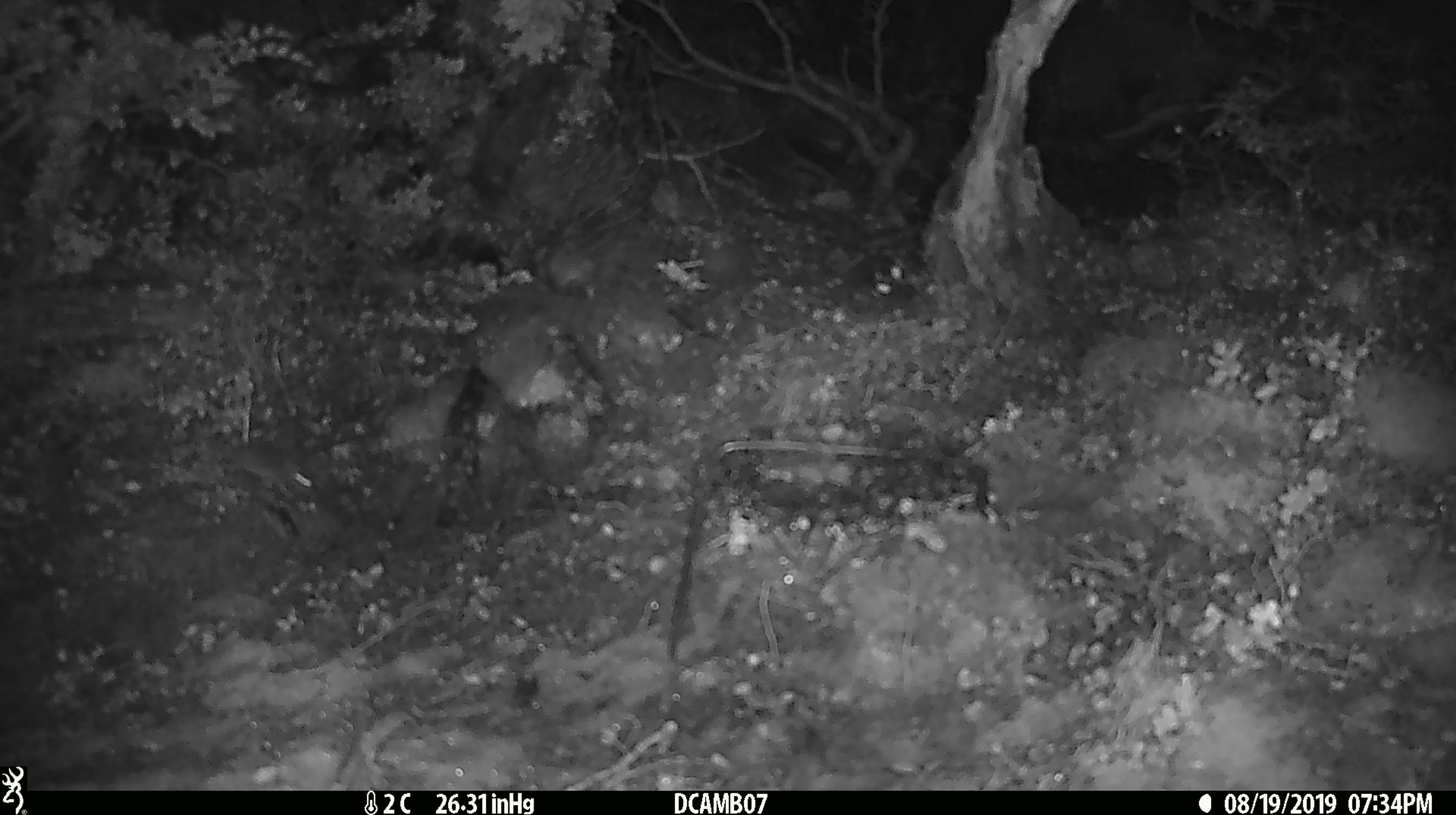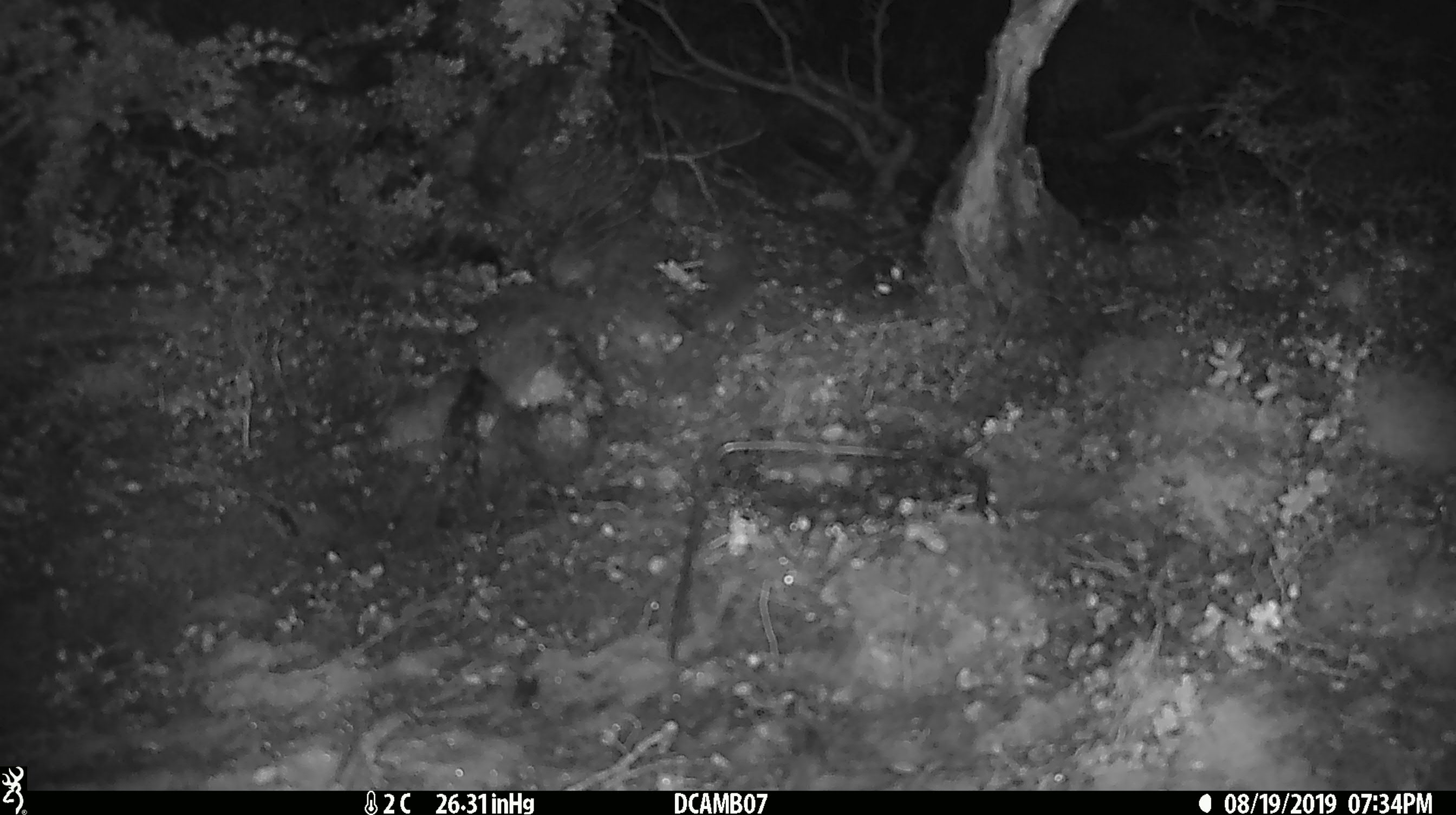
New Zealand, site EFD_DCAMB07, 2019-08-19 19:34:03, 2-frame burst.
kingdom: Animalia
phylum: Chordata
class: Mammalia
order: Rodentia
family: Muridae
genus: Mus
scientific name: Mus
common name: mouse